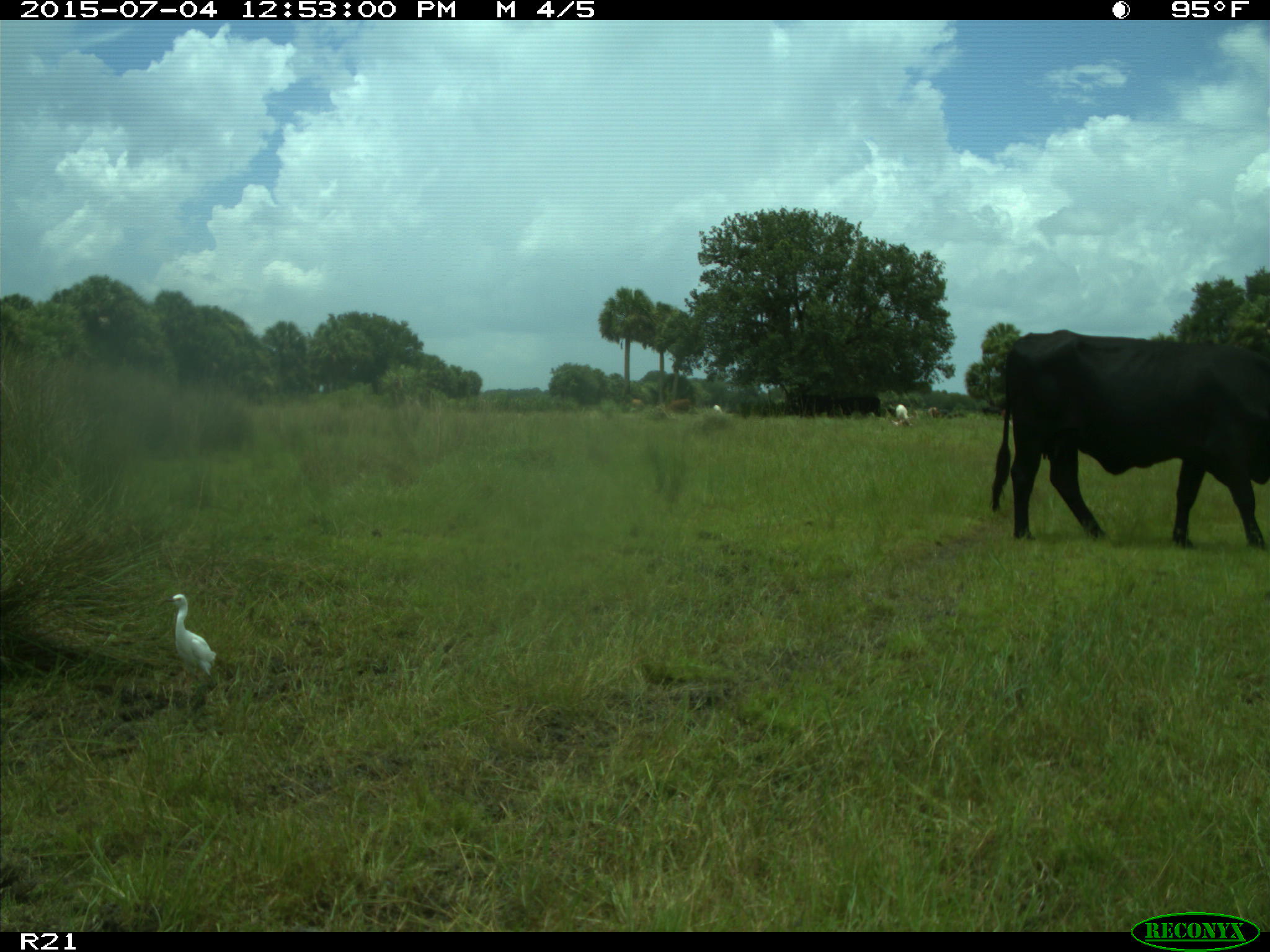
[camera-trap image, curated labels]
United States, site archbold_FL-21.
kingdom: Animalia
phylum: Chordata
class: Mammalia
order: Artiodactyla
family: Bovidae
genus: Bos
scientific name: Bos taurus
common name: domestic cow